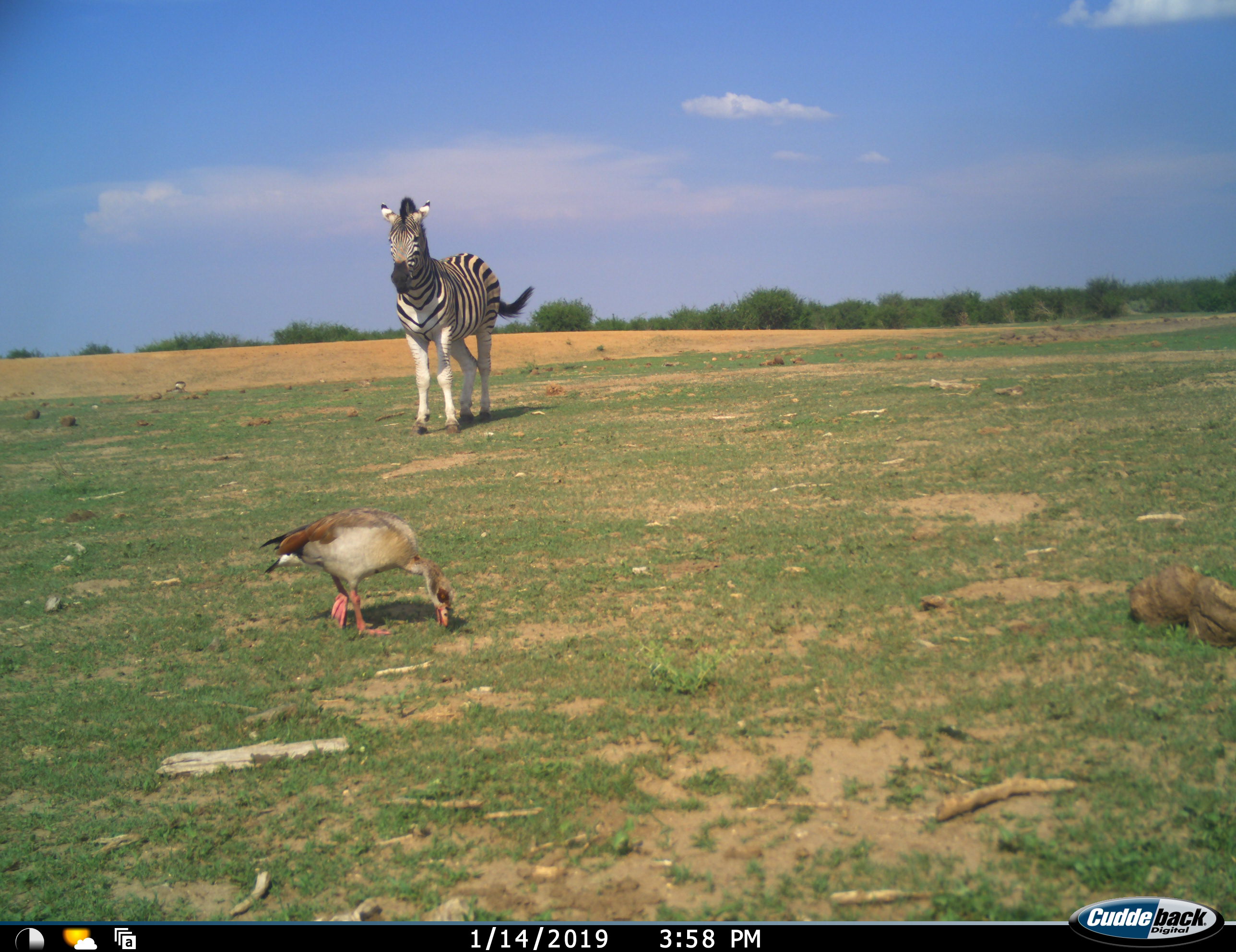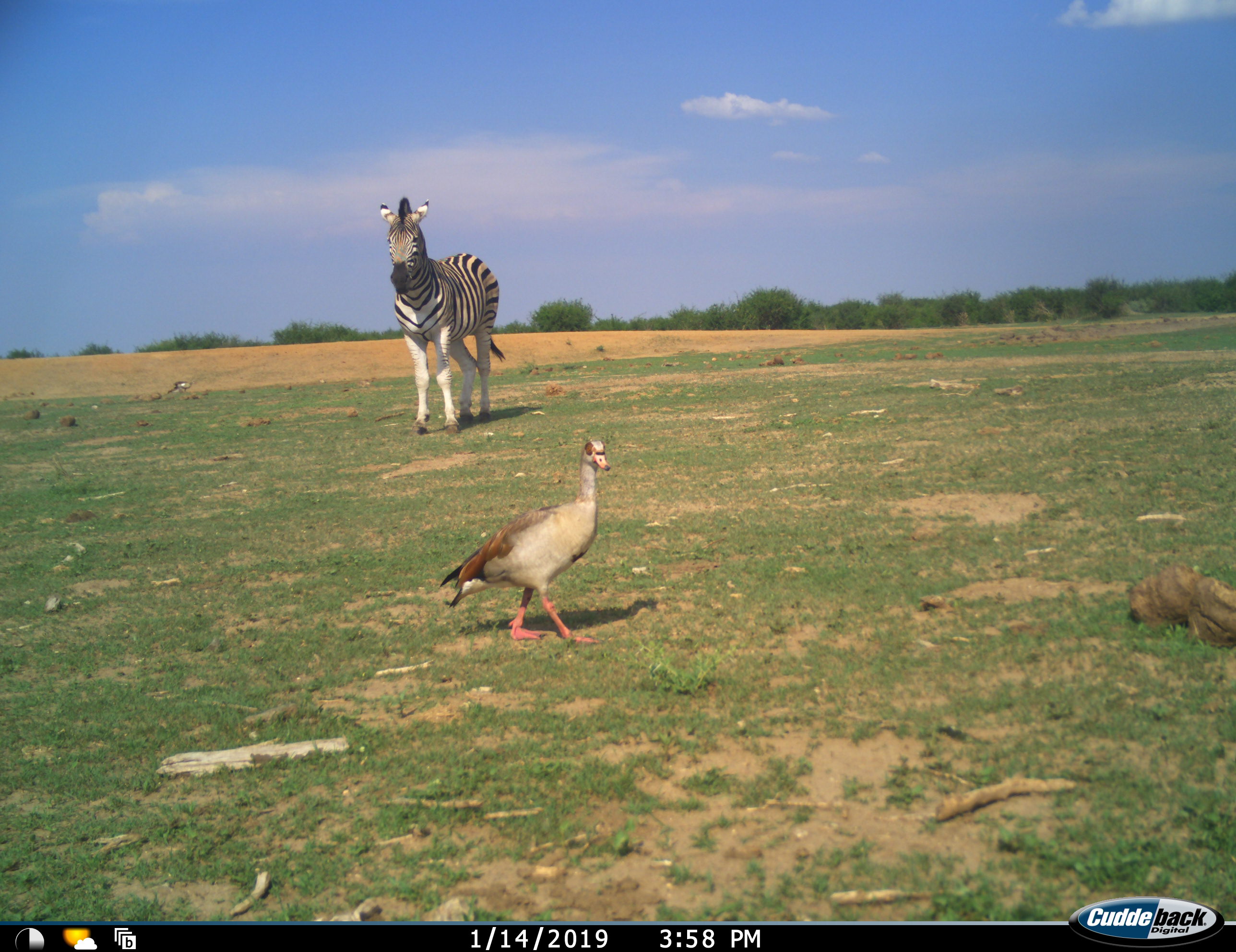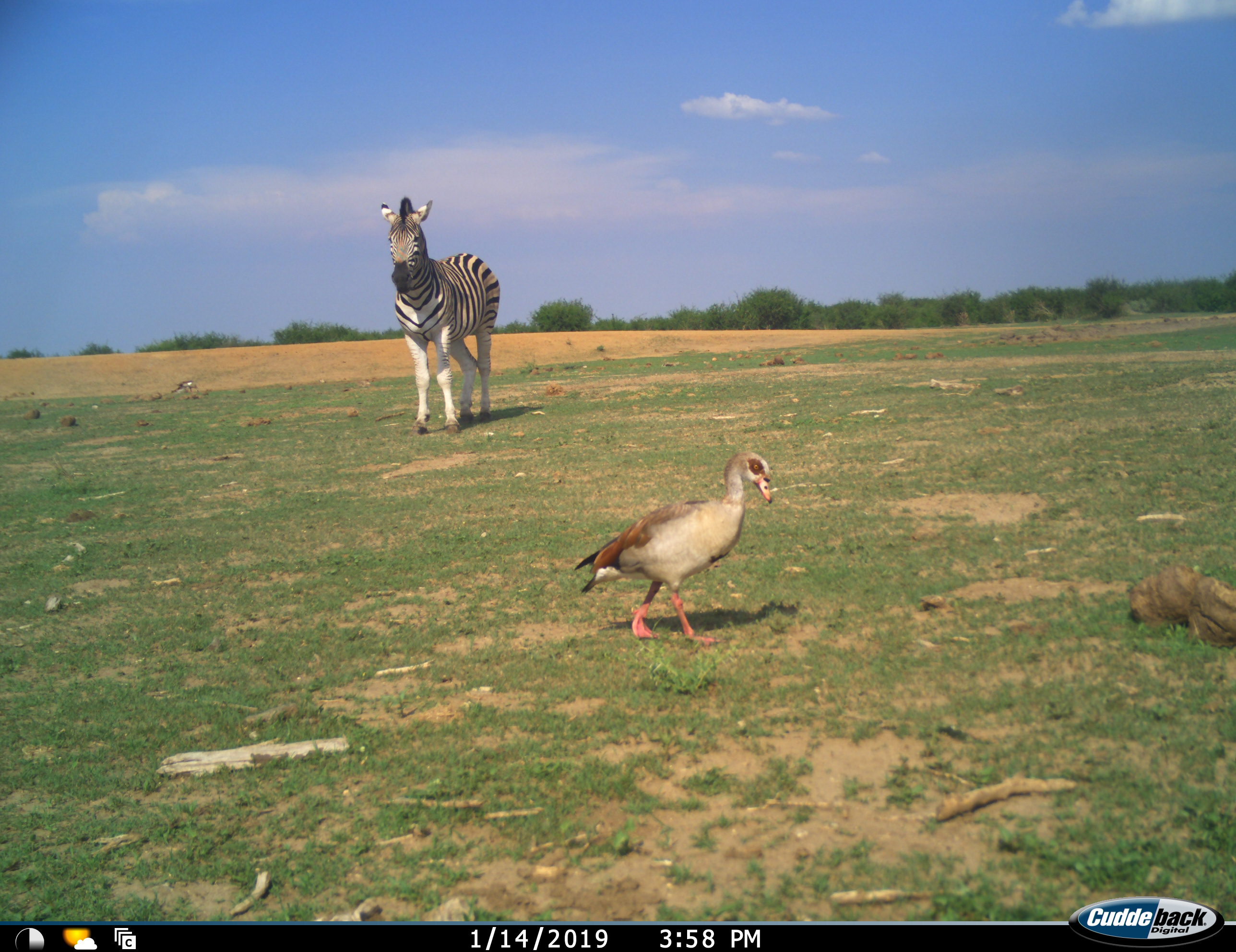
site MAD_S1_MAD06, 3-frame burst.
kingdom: Animalia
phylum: Chordata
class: Aves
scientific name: Aves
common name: bird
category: birdother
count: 2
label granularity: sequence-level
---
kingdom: Animalia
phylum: Chordata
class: Mammalia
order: Perissodactyla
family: Equidae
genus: Equus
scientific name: Equus quagga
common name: plains zebra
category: zebraplains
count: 1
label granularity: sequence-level